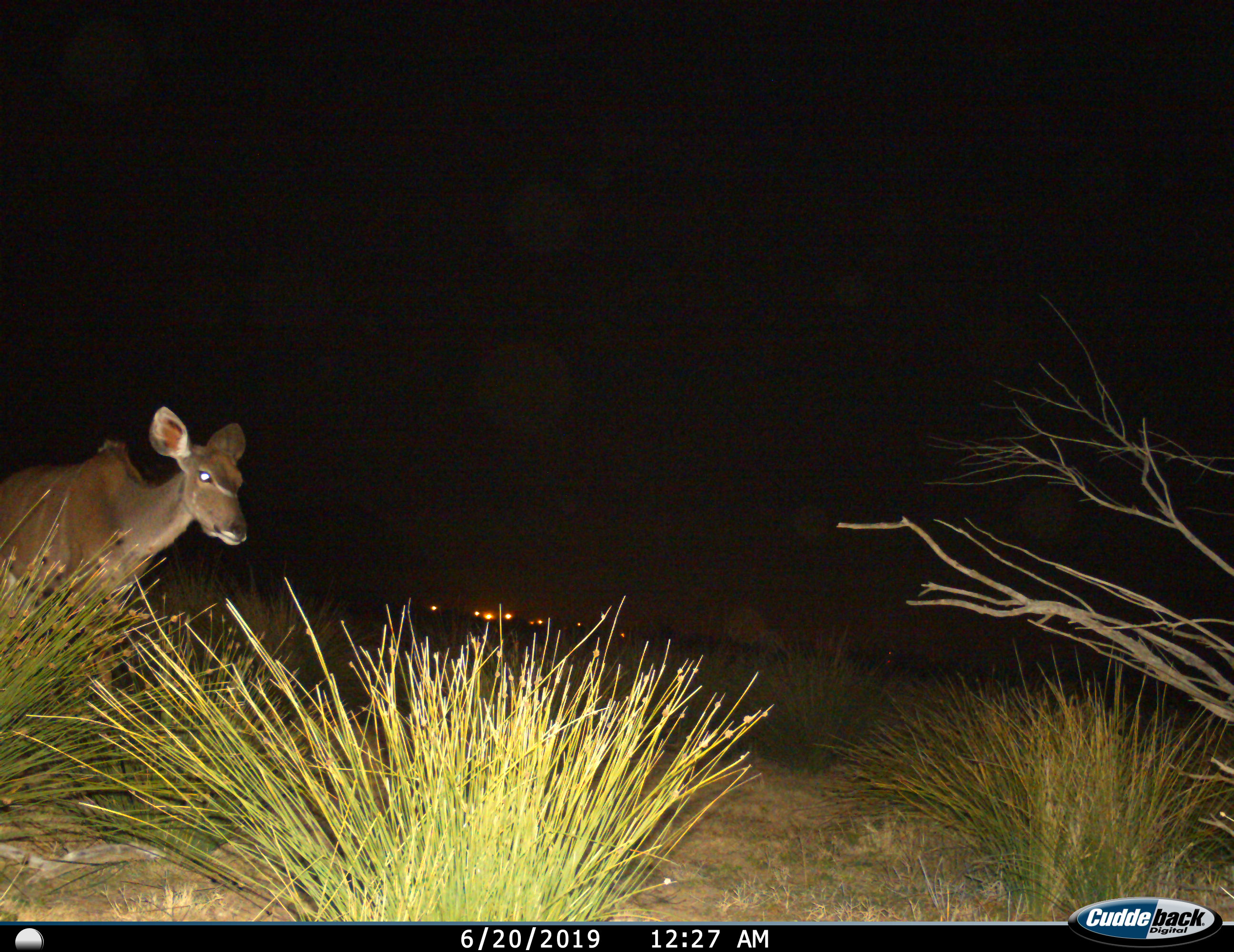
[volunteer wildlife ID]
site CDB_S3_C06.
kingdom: Animalia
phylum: Chordata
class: Mammalia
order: Artiodactyla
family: Bovidae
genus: Tragelaphus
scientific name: Tragelaphus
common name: kudu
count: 1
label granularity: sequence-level